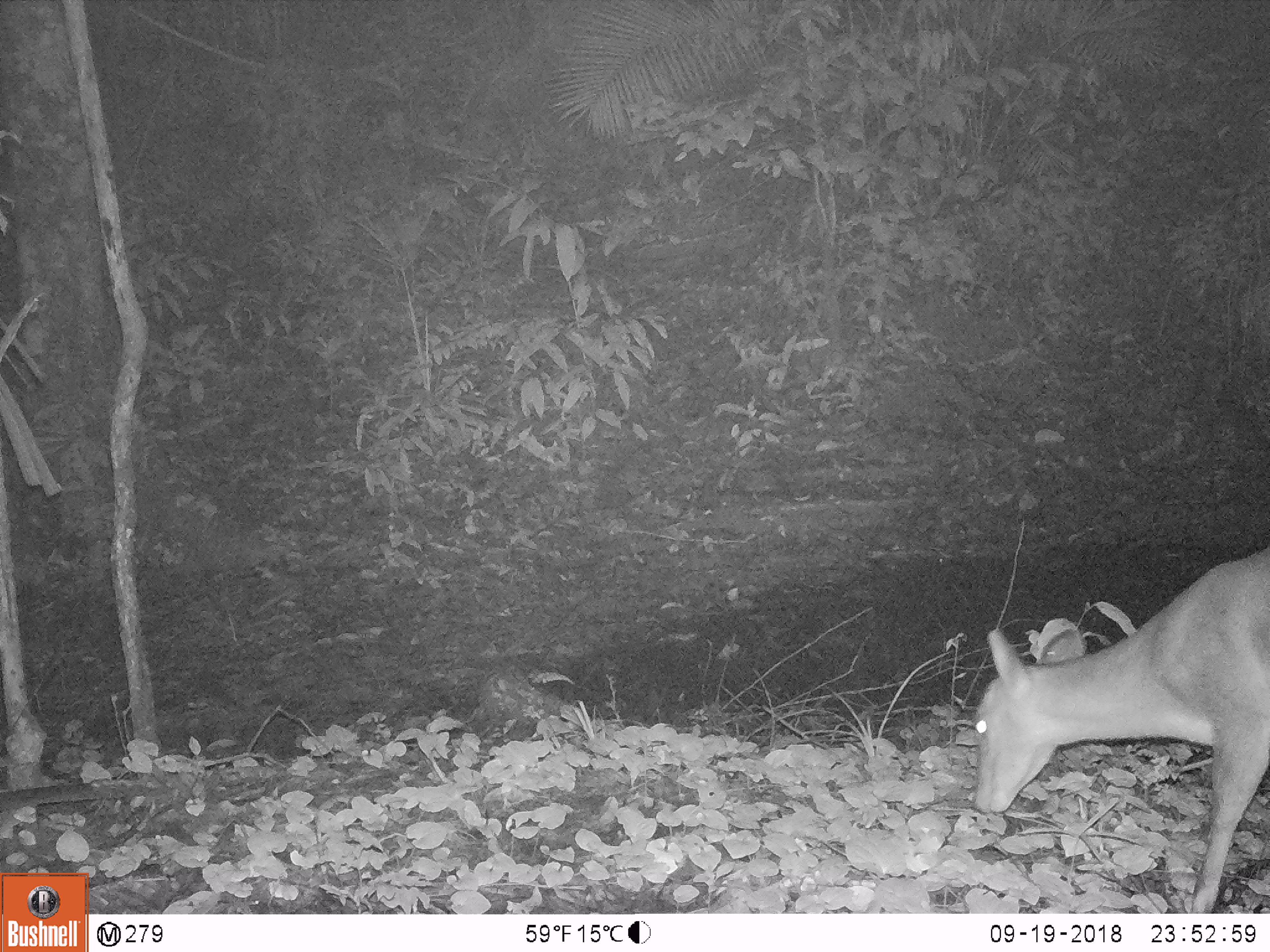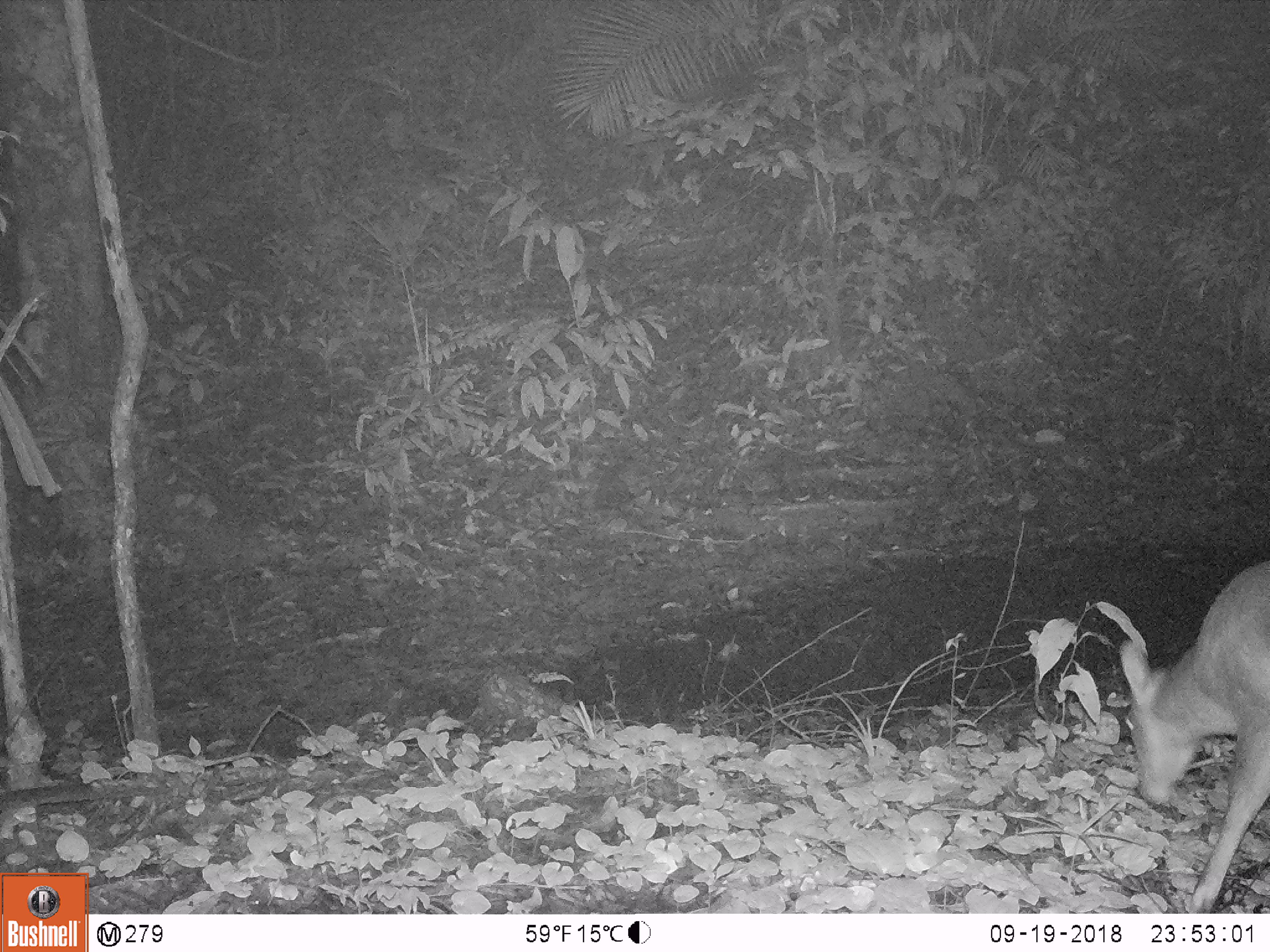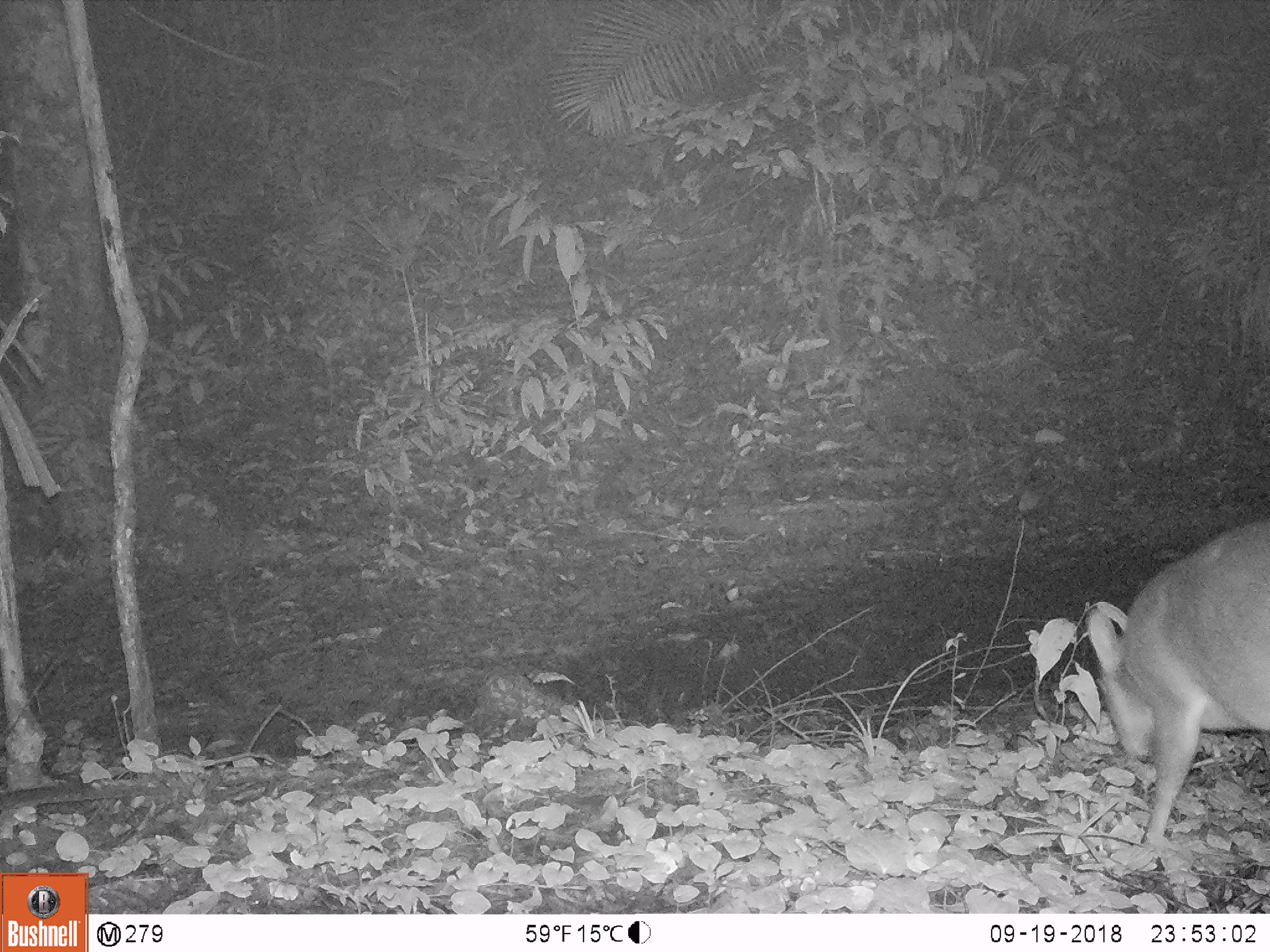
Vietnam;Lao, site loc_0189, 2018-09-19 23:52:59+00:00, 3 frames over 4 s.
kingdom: Animalia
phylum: Chordata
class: Mammalia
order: Artiodactyla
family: Cervidae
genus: Muntiacus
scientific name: Muntiacus vuquangensis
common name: large-antlered muntjac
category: large antlered muntjac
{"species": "large antlered muntjac (large-antlered muntjac) (Muntiacus vuquangensis)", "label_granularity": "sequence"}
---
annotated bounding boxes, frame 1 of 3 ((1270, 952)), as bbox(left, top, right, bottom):
large antlered muntjac: bbox(974, 546, 1269, 913)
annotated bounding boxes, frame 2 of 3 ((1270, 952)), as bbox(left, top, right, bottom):
large antlered muntjac: bbox(1118, 559, 1270, 913)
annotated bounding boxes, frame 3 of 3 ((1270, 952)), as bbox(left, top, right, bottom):
large antlered muntjac: bbox(1085, 517, 1270, 844)